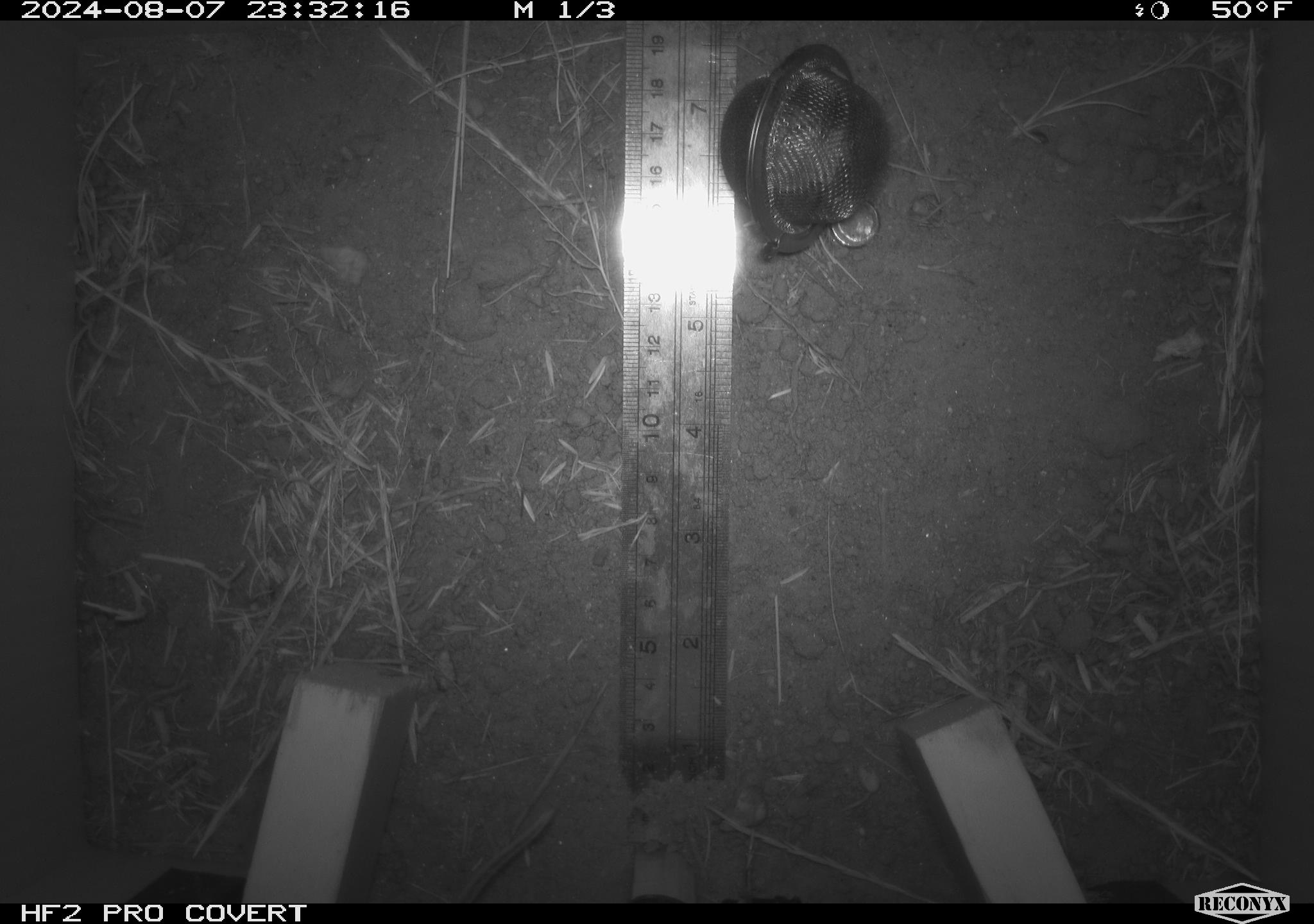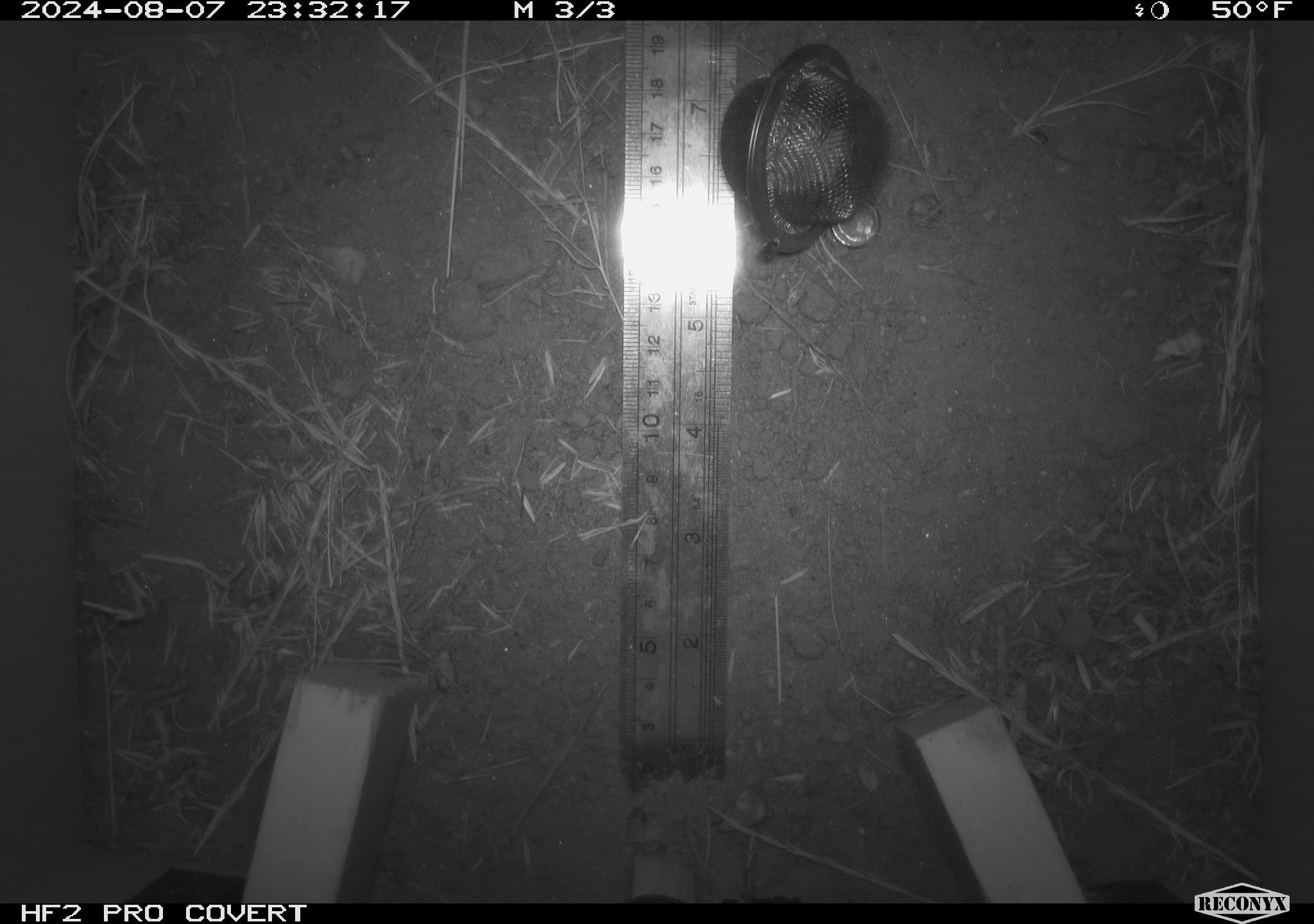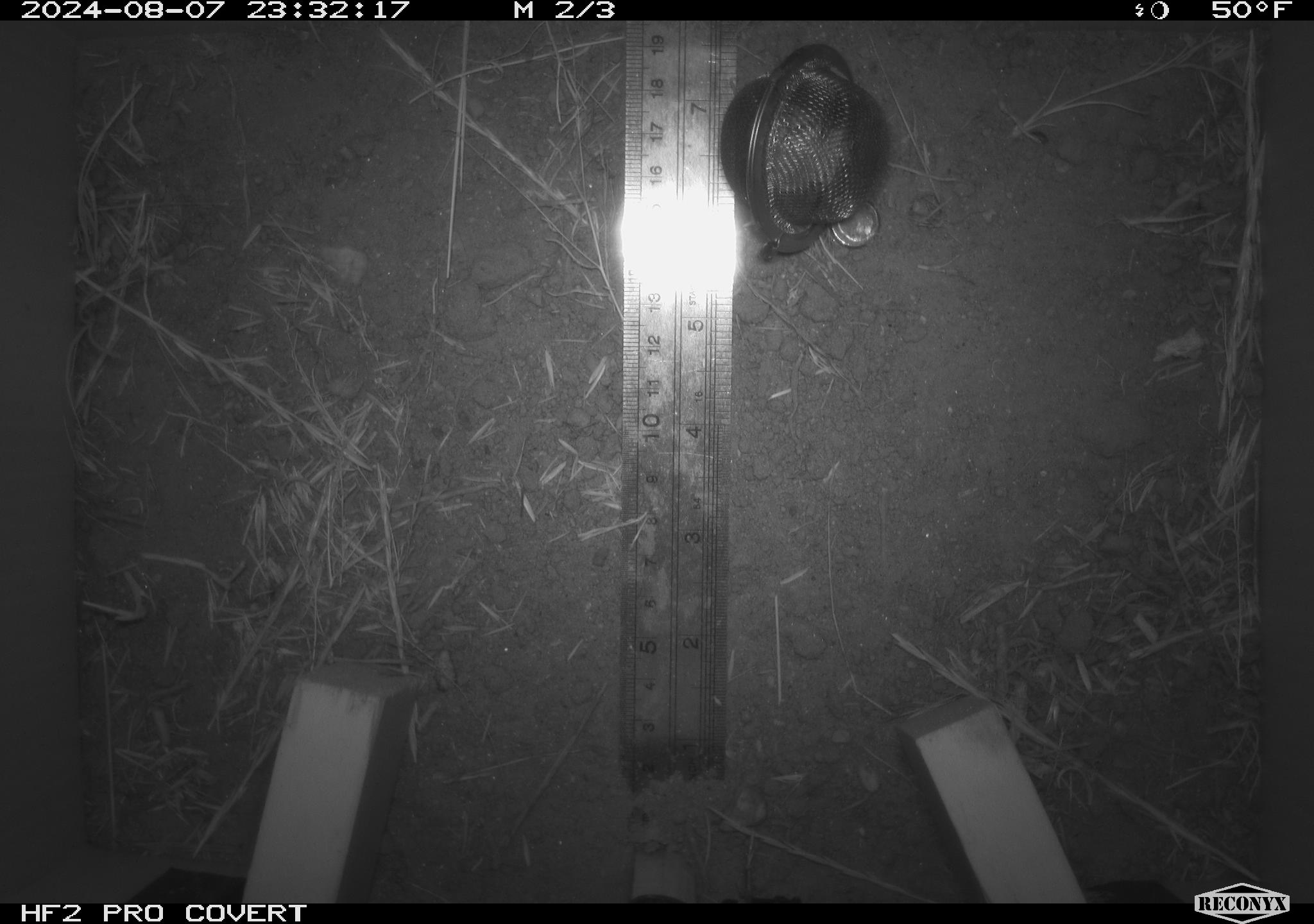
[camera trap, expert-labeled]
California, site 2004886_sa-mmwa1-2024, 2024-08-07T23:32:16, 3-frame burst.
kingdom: Animalia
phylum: Chordata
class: Mammalia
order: Rodentia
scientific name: Rodentia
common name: mouse species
Mouse species (Rodentia).